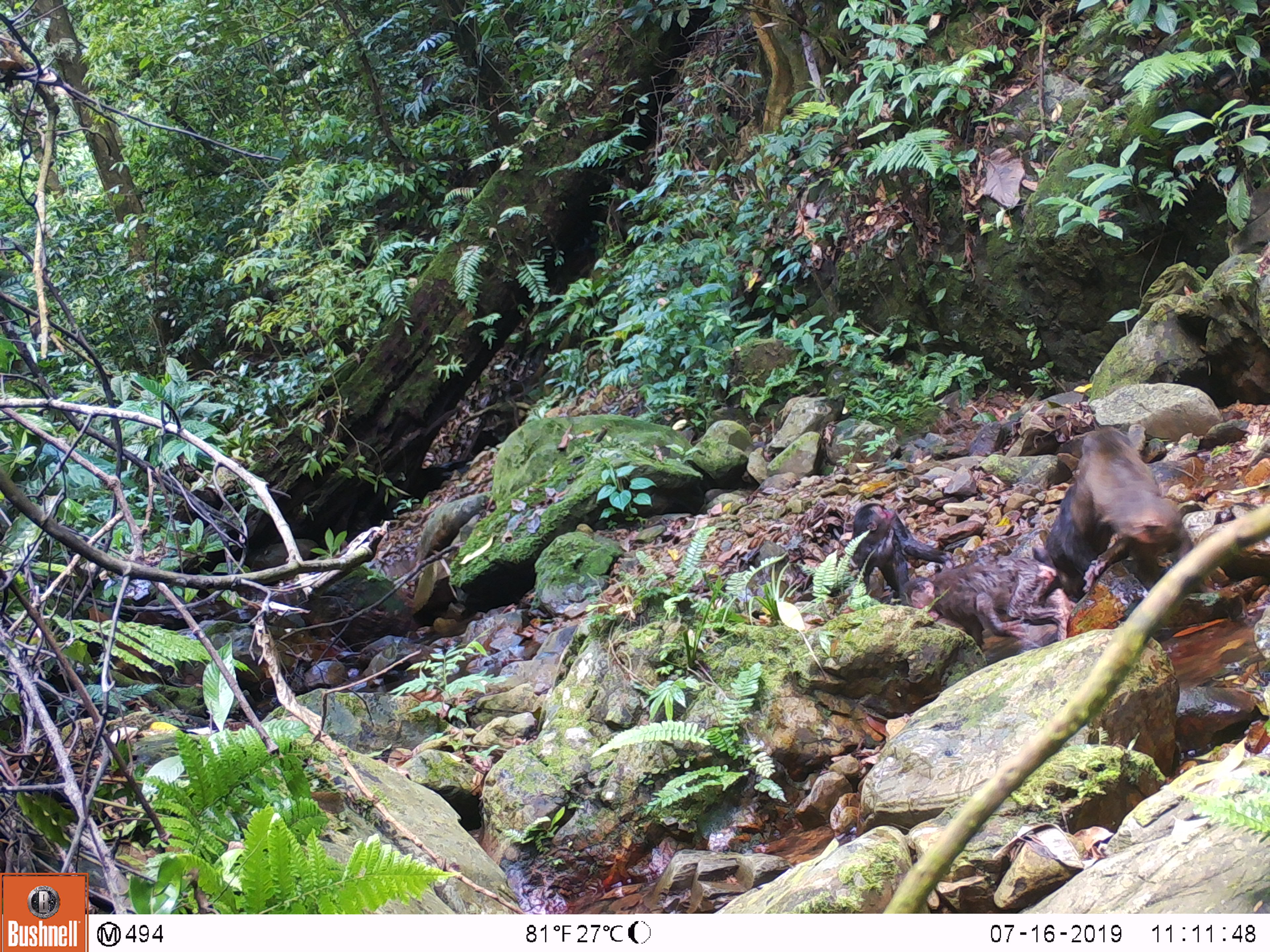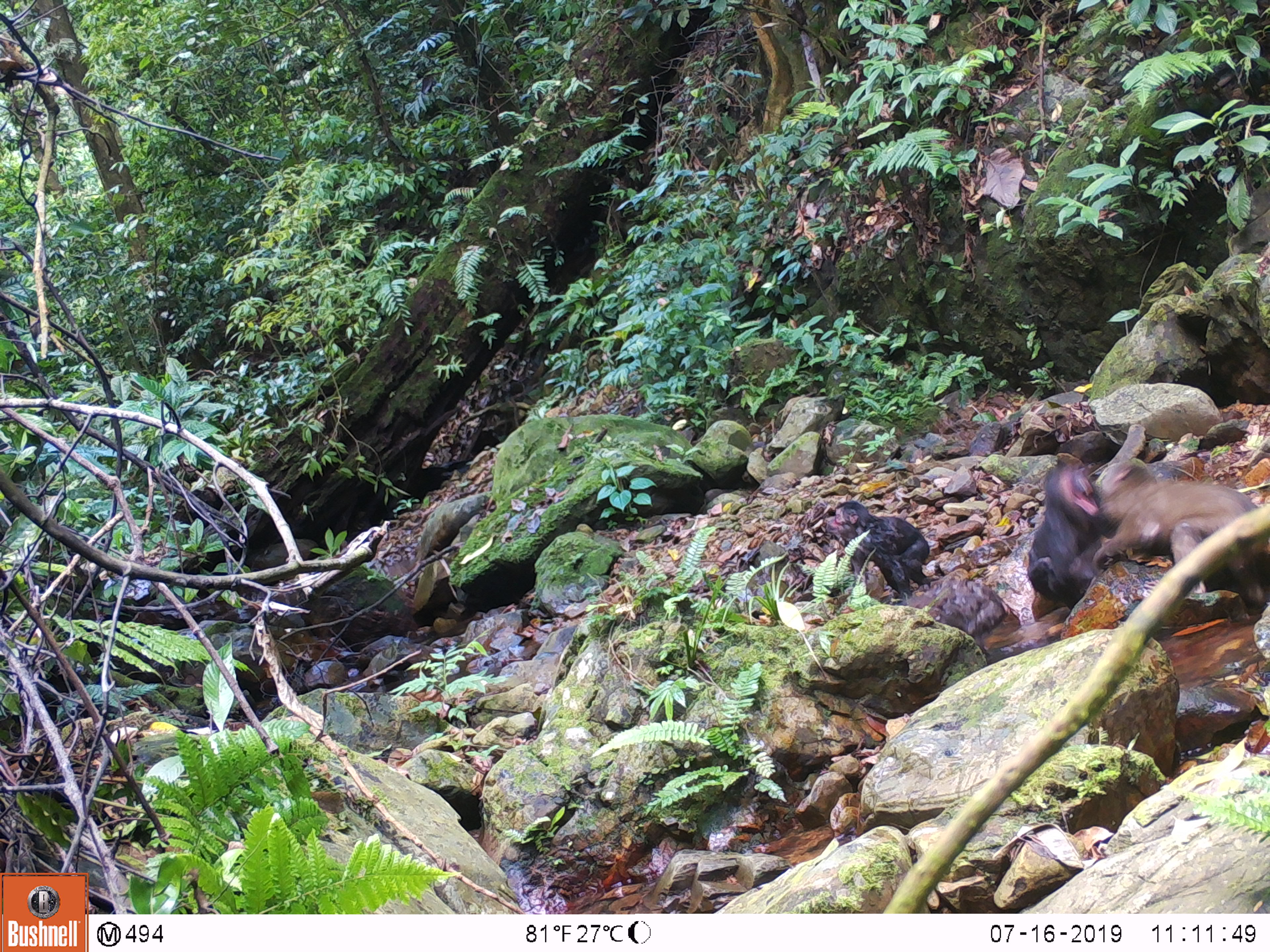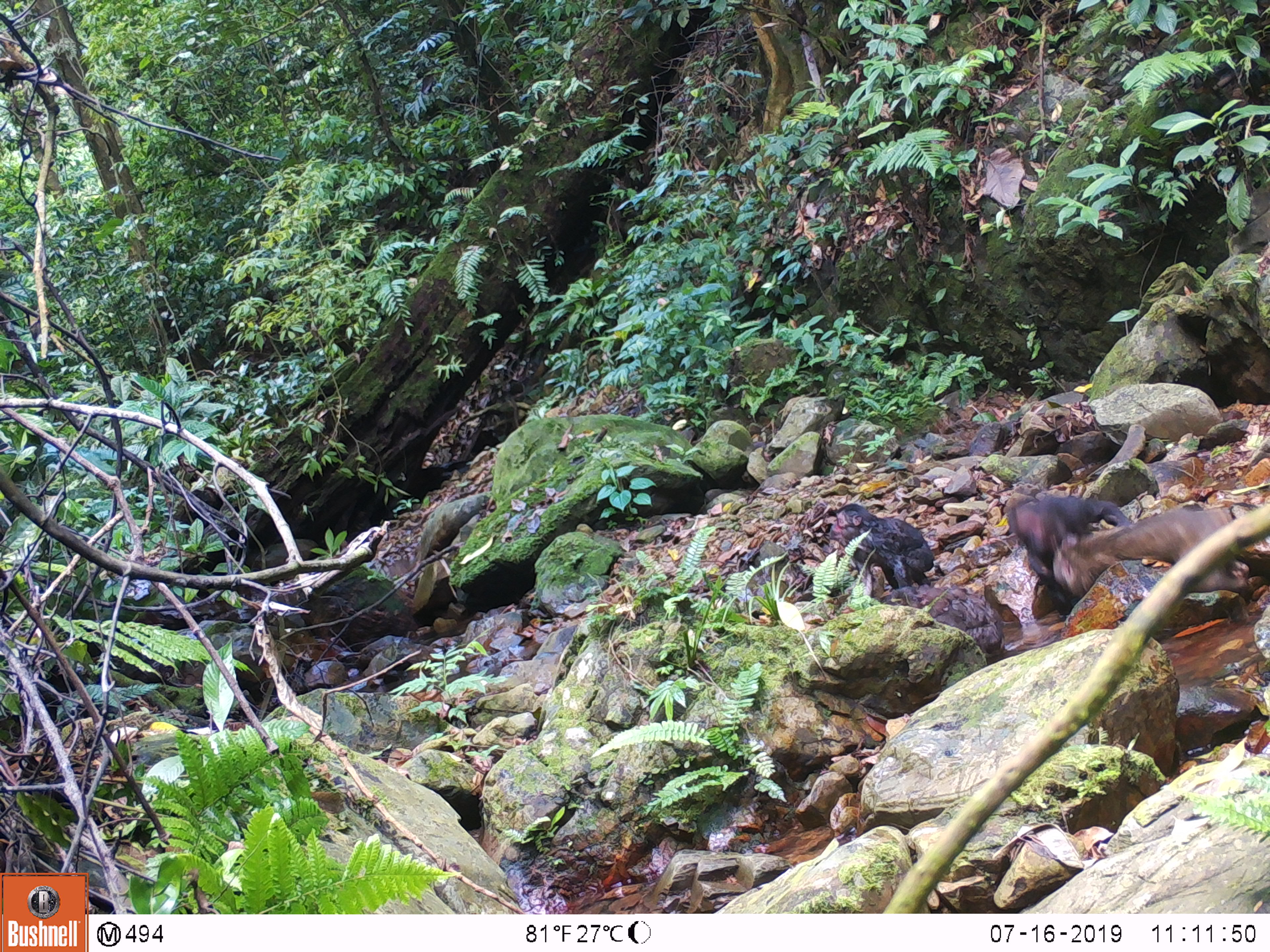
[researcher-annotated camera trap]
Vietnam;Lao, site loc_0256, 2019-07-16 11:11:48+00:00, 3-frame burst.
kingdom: Animalia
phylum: Chordata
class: Mammalia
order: Primates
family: Cercopithecidae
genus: Macaca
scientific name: Macaca arctoides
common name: stump-tailed macaque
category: stump tailed macaque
Stump tailed macaque (stump-tailed macaque) (Macaca arctoides). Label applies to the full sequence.